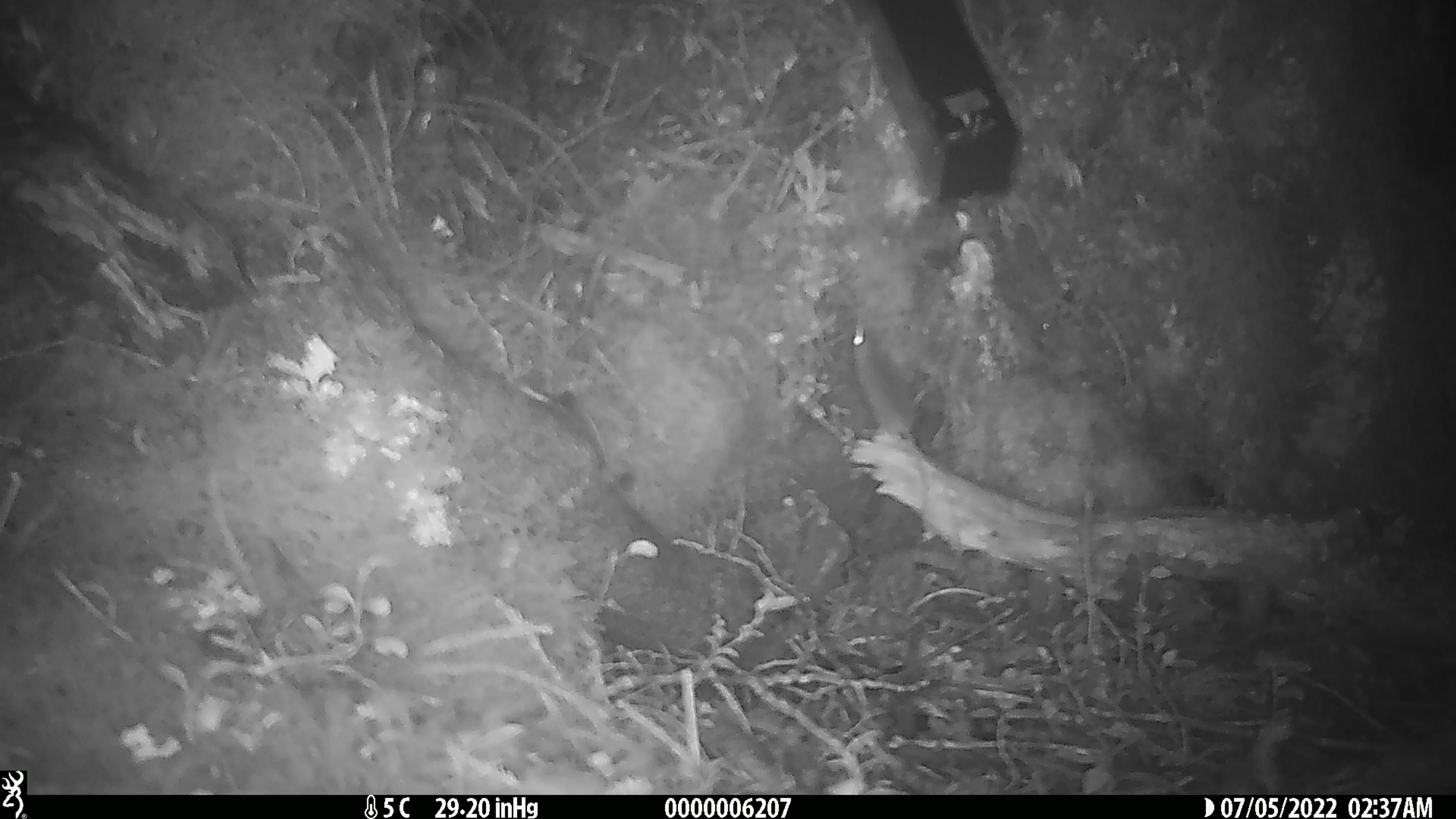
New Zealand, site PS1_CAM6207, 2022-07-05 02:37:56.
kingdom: Animalia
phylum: Chordata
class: Mammalia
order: Rodentia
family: Muridae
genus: Mus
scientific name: Mus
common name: mouse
Mouse (Mus).